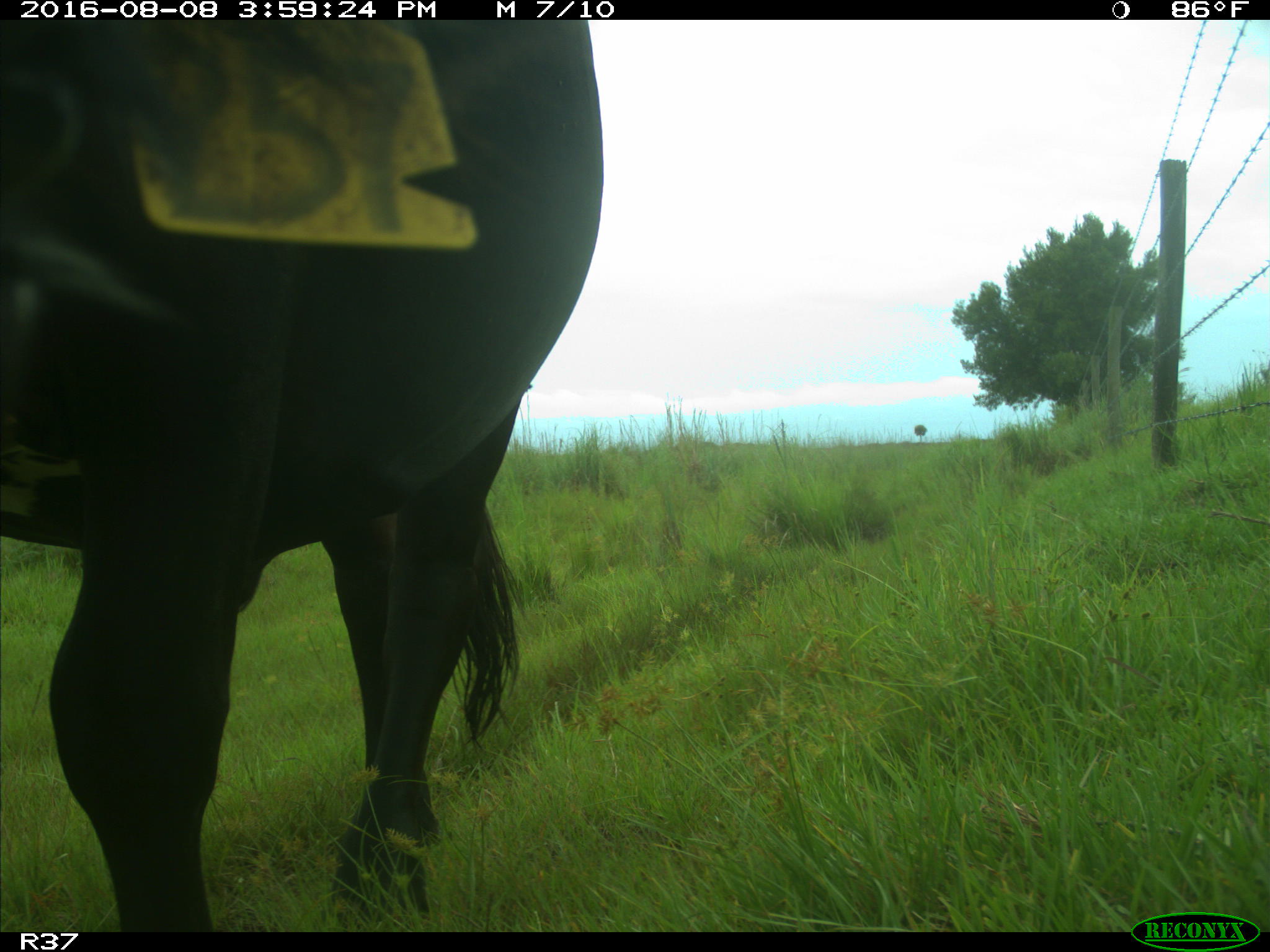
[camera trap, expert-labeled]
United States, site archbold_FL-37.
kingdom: Animalia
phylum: Chordata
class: Mammalia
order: Artiodactyla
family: Bovidae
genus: Bos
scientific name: Bos taurus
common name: domestic cow